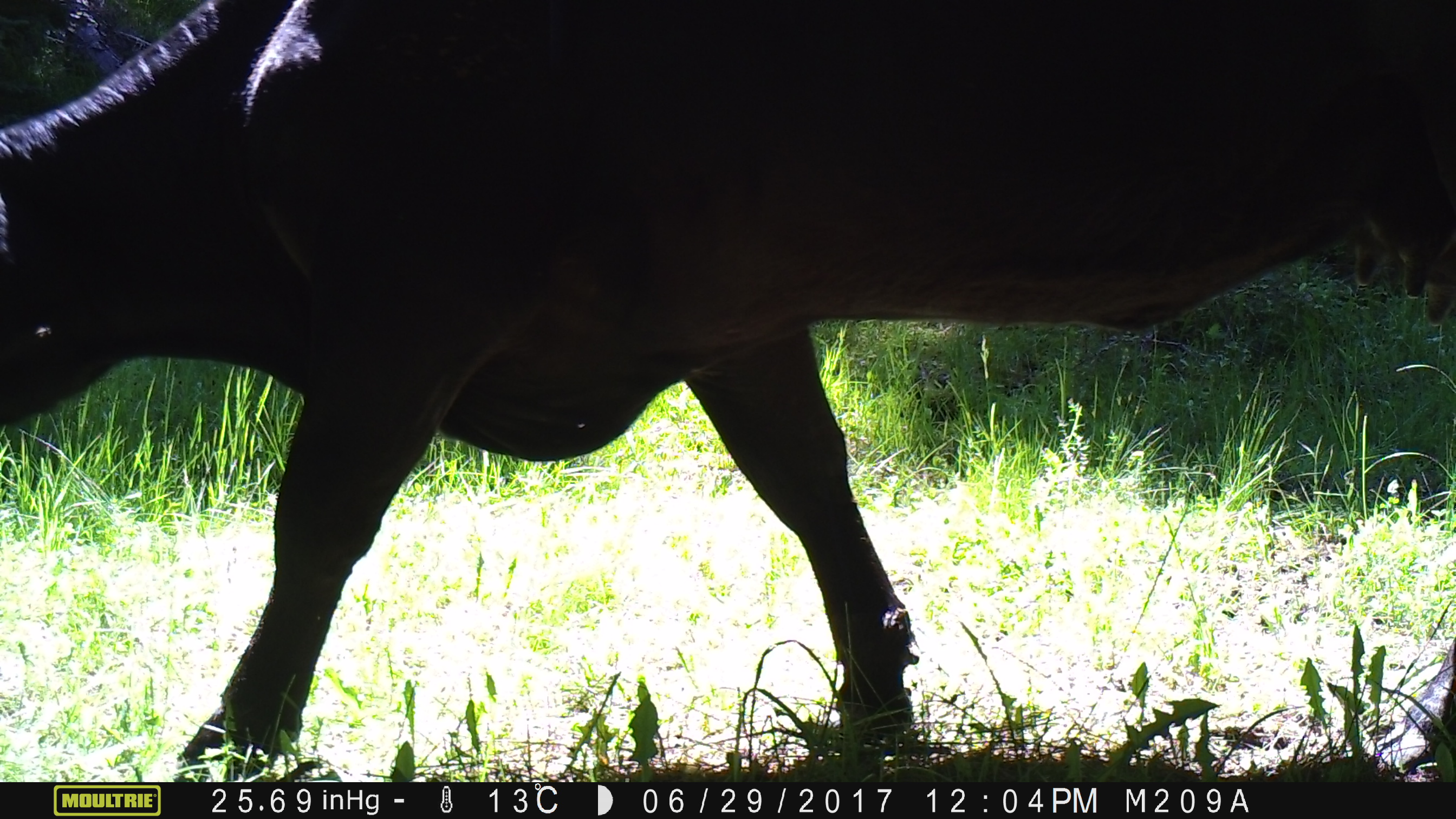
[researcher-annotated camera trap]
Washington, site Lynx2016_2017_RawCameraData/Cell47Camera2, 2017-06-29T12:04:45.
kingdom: Animalia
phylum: Chordata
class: Mammalia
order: Artiodactyla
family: Bovidae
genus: Bos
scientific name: Bos taurus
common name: domestic cattle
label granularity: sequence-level